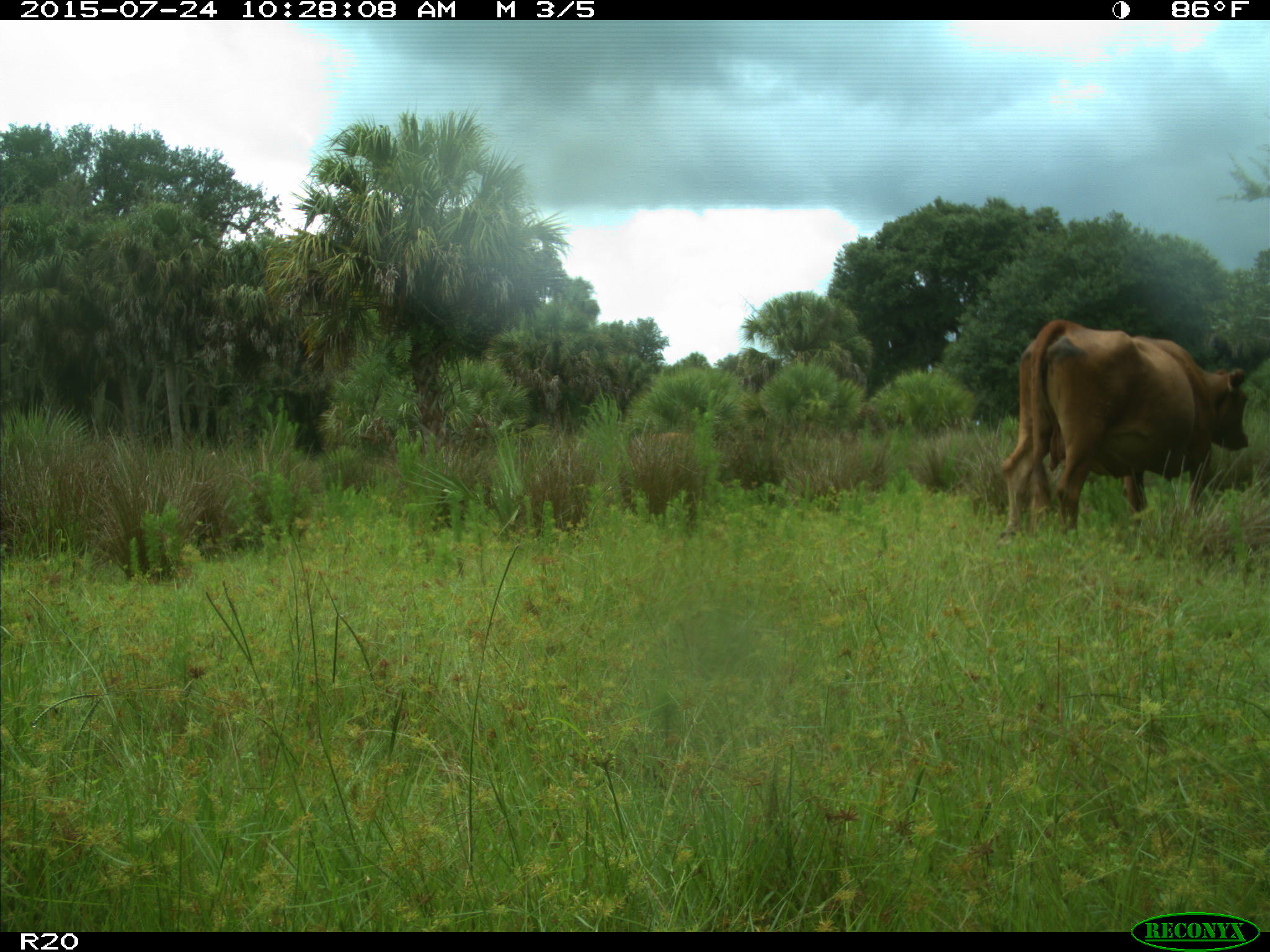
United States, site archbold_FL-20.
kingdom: Animalia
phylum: Chordata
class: Mammalia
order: Artiodactyla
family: Bovidae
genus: Bos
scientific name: Bos taurus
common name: domestic cow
Bos taurus (domestic cow).